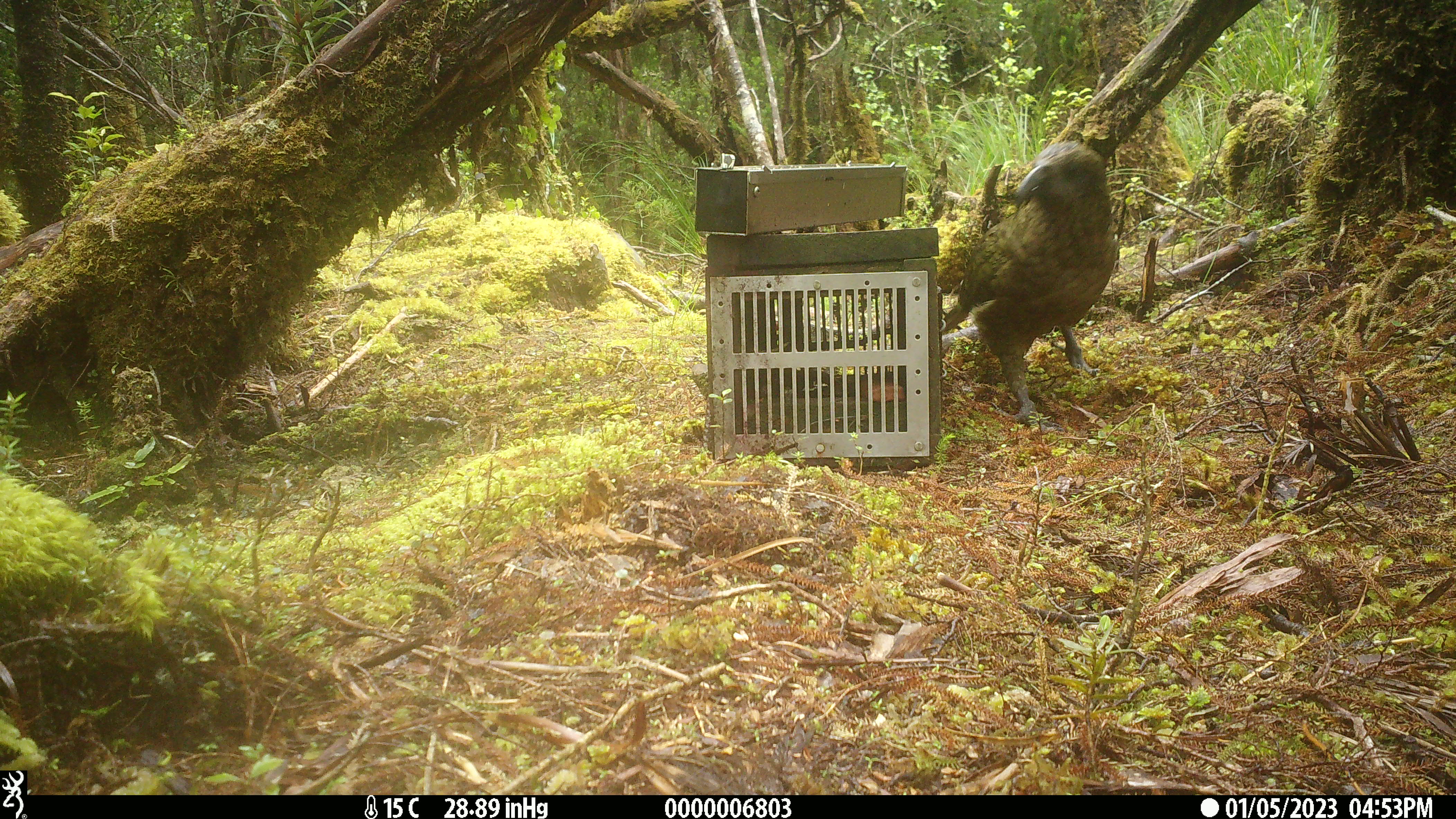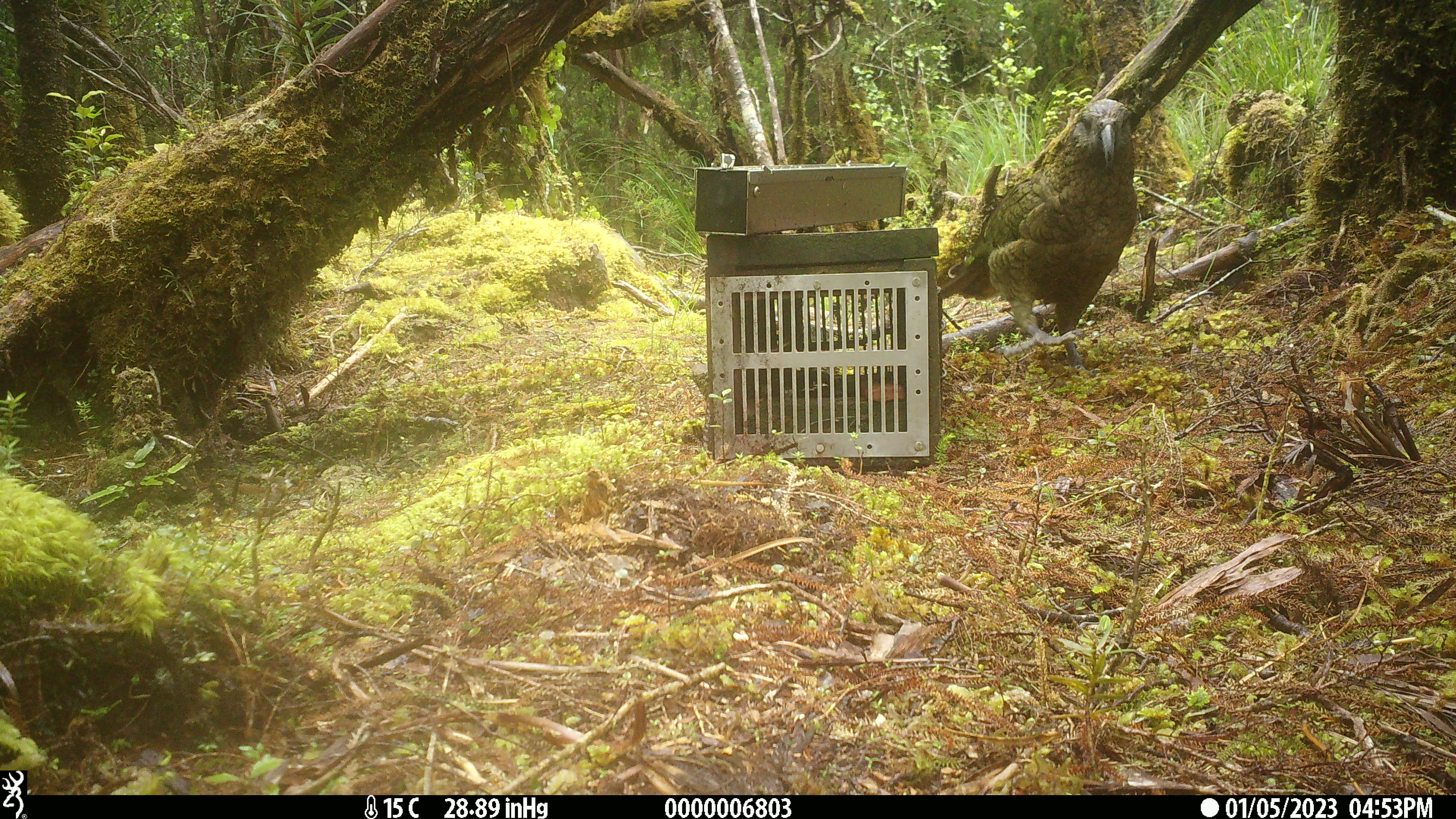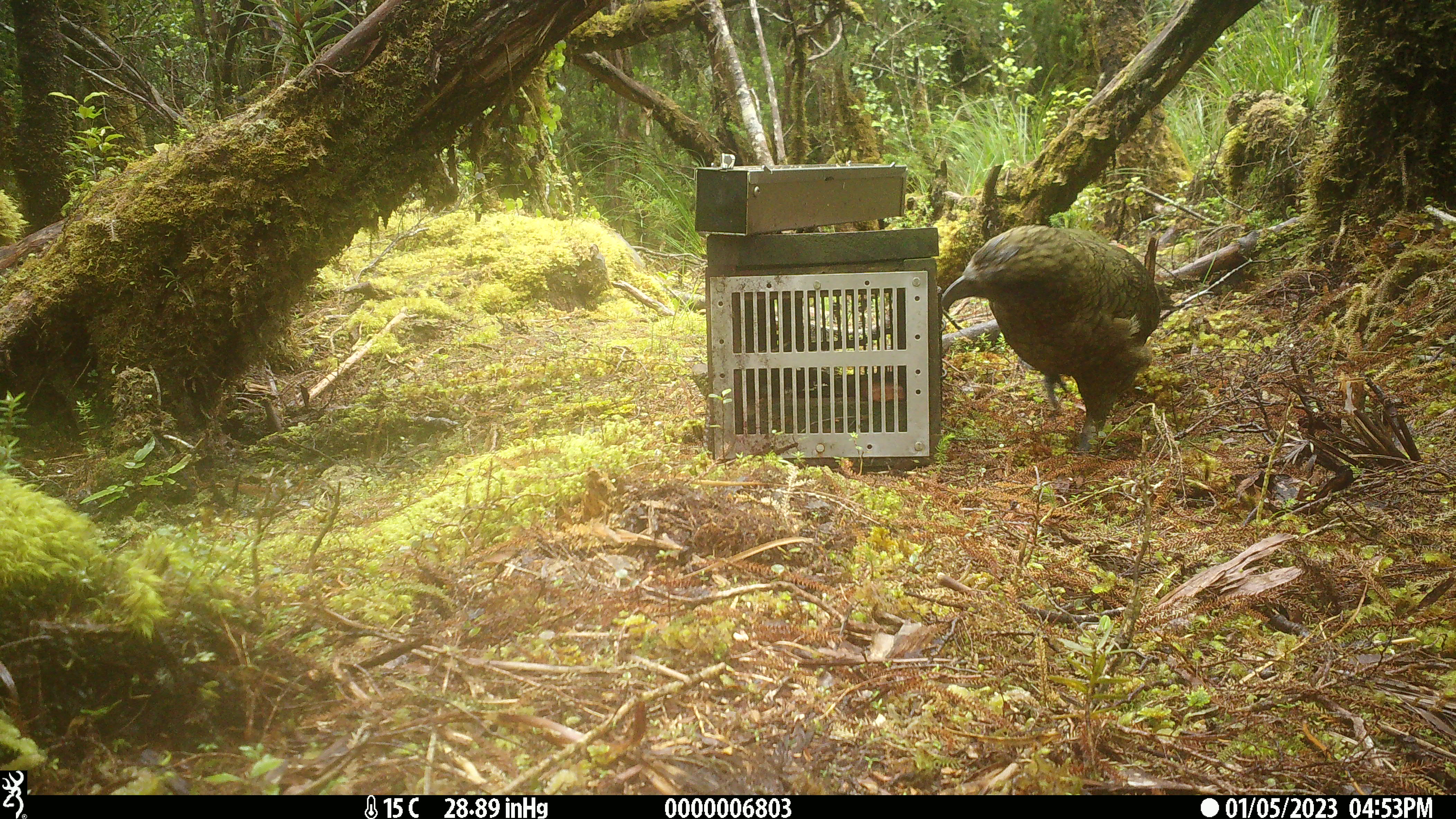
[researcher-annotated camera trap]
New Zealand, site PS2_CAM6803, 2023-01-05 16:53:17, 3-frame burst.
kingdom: Animalia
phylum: Chordata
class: Aves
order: Psittaciformes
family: Strigopidae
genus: Nestor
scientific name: Nestor notabilis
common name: kea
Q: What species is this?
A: Kea (Nestor notabilis).